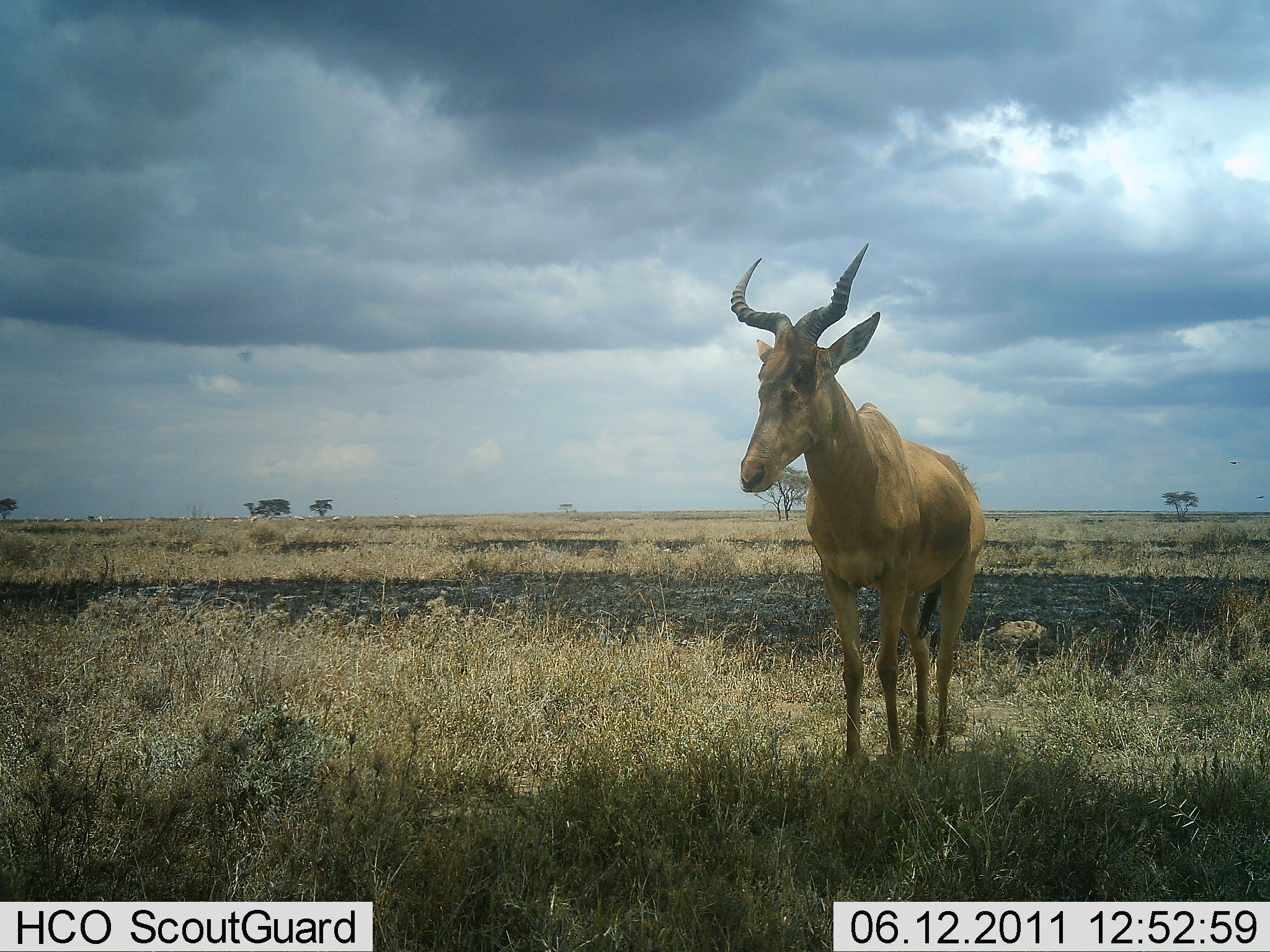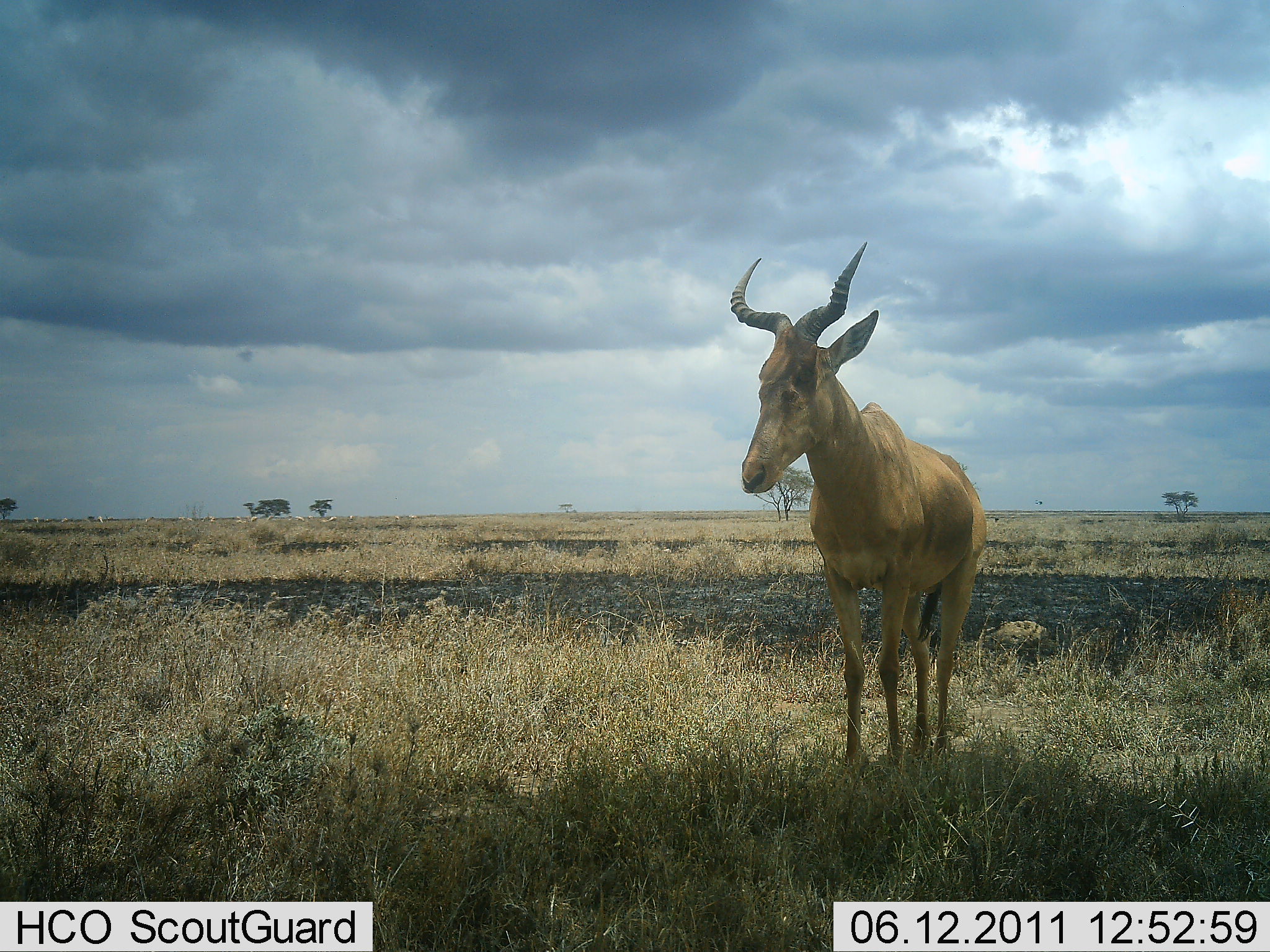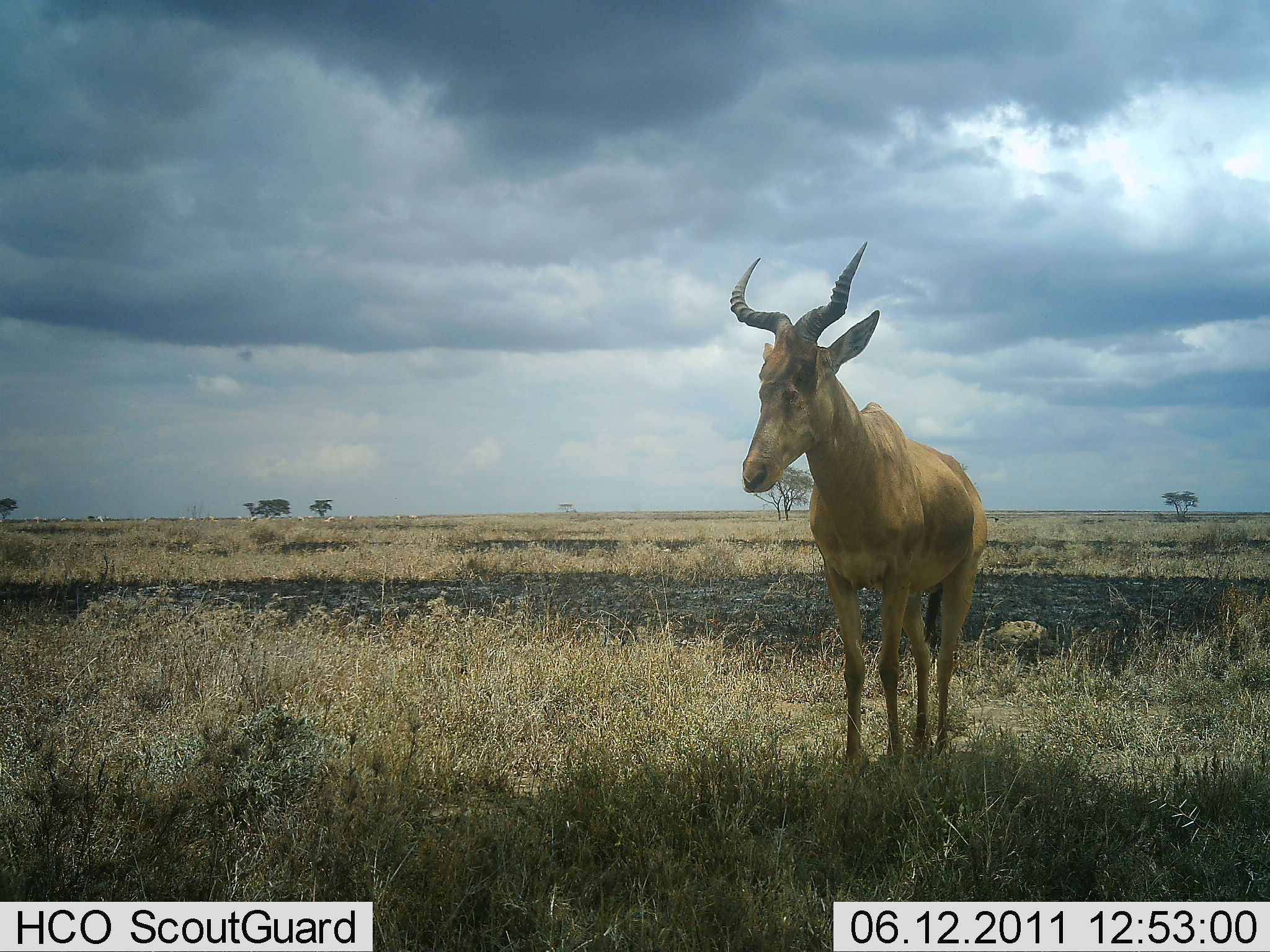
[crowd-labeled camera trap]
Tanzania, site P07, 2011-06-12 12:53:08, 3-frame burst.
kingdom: Animalia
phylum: Chordata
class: Mammalia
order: Artiodactyla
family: Bovidae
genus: Alcelaphus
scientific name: Alcelaphus buselaphus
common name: hartebeest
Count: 1.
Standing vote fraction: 100%.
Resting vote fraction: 0%.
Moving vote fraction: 0%.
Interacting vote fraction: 0%.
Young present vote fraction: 0%.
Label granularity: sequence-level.